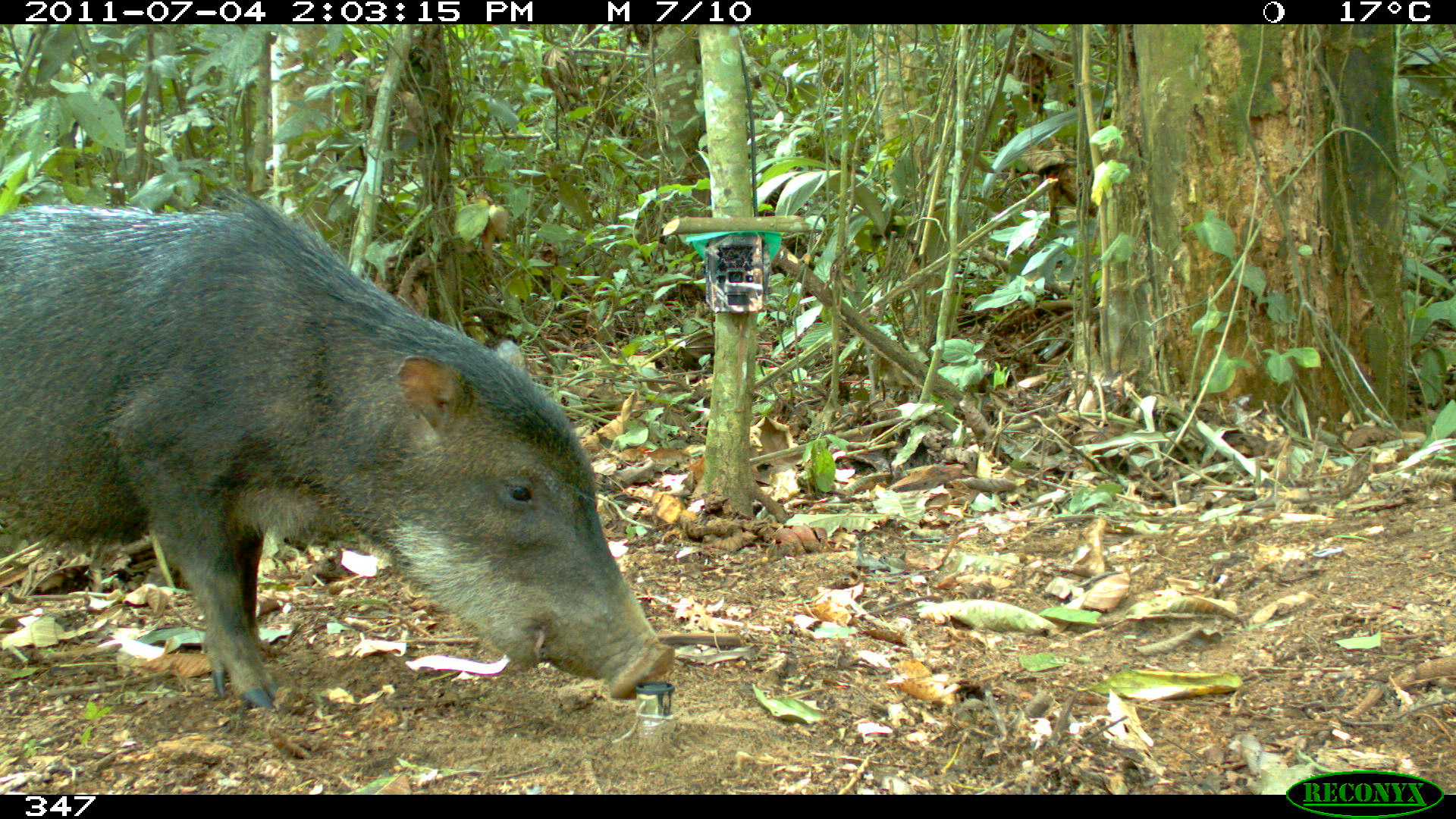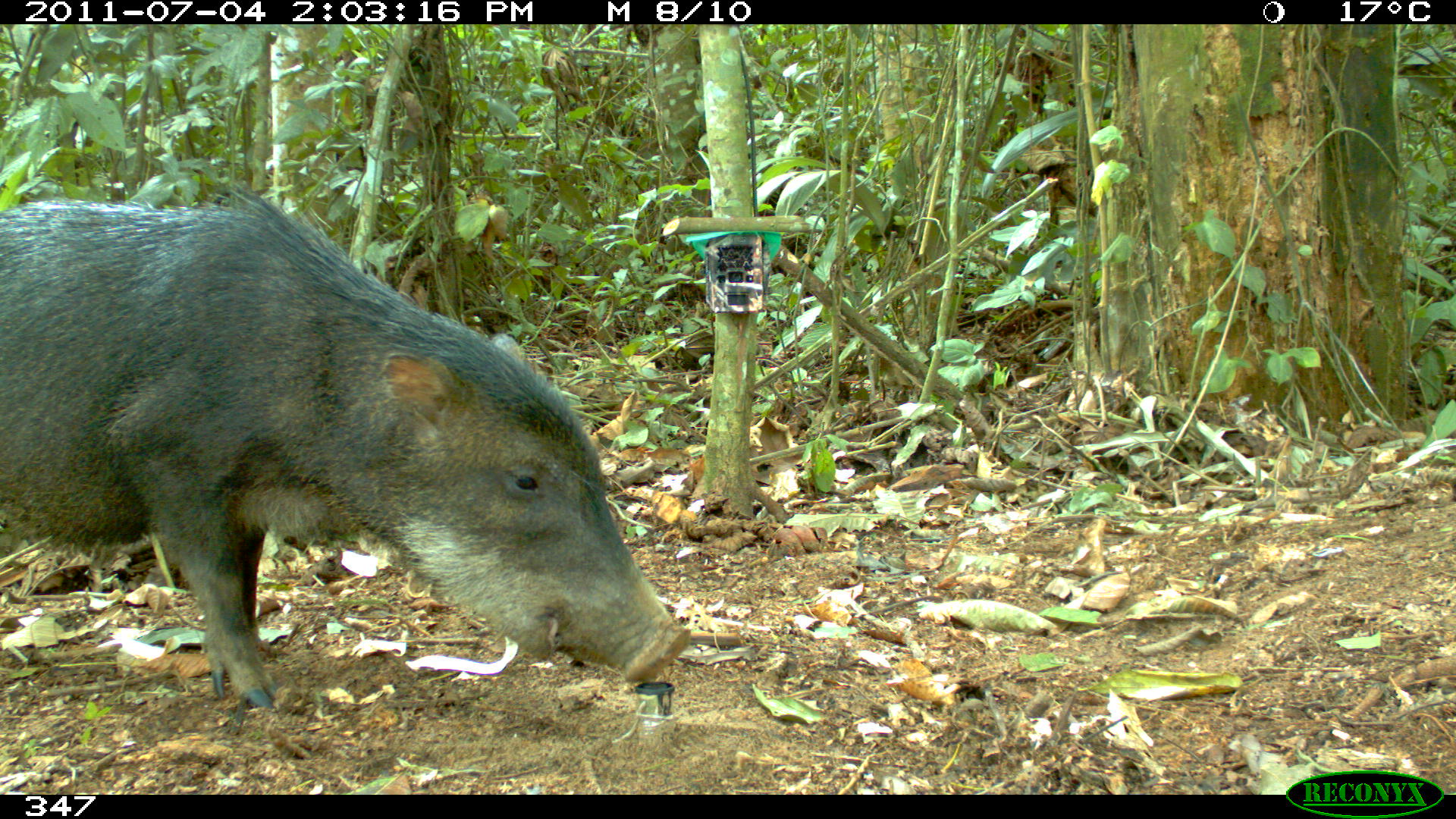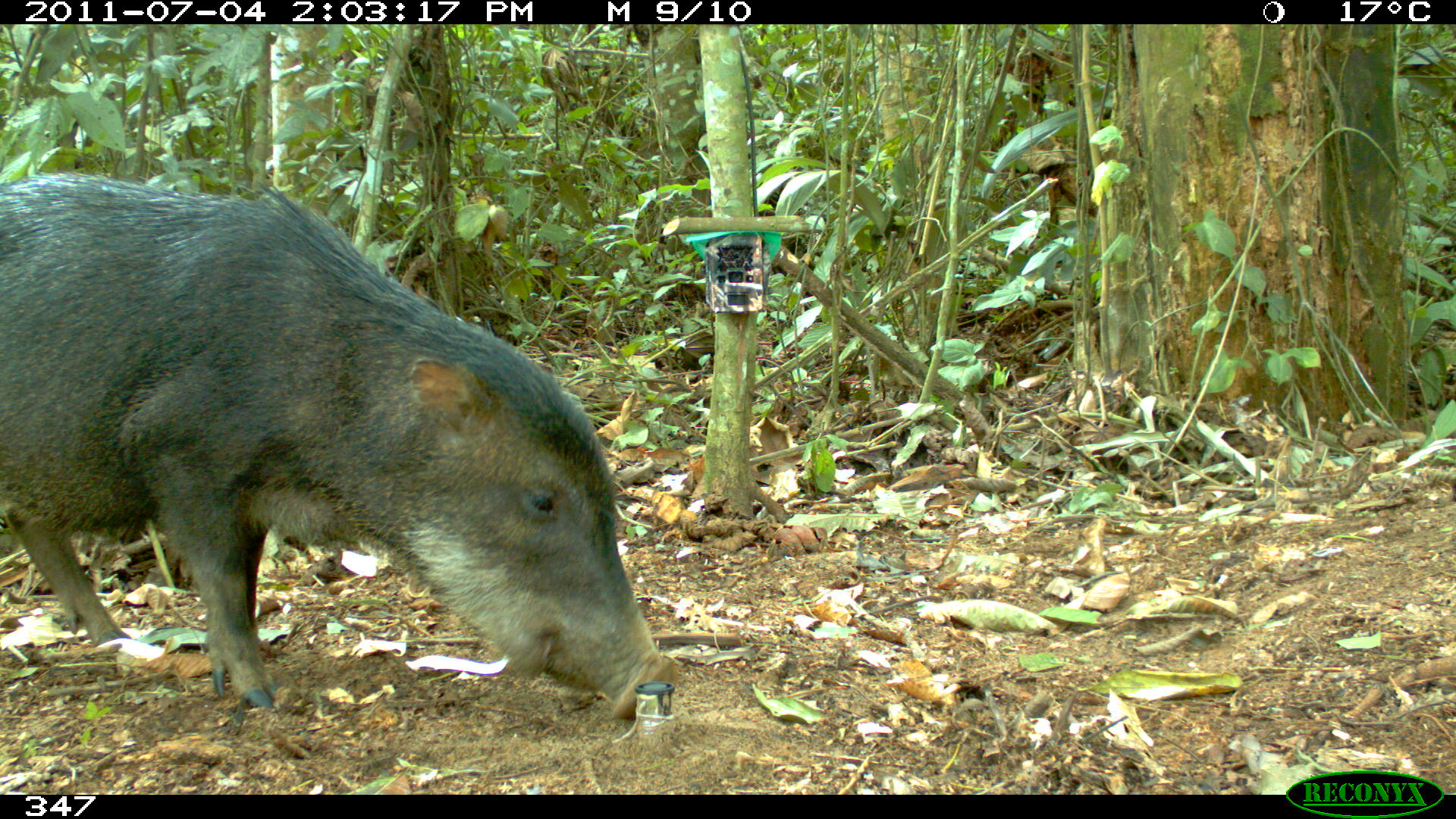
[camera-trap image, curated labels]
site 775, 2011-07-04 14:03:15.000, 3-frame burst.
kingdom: Animalia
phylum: Chordata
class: Mammalia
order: Artiodactyla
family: Tayassuidae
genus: Tayassu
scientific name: Tayassu pecari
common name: white-lipped peccary